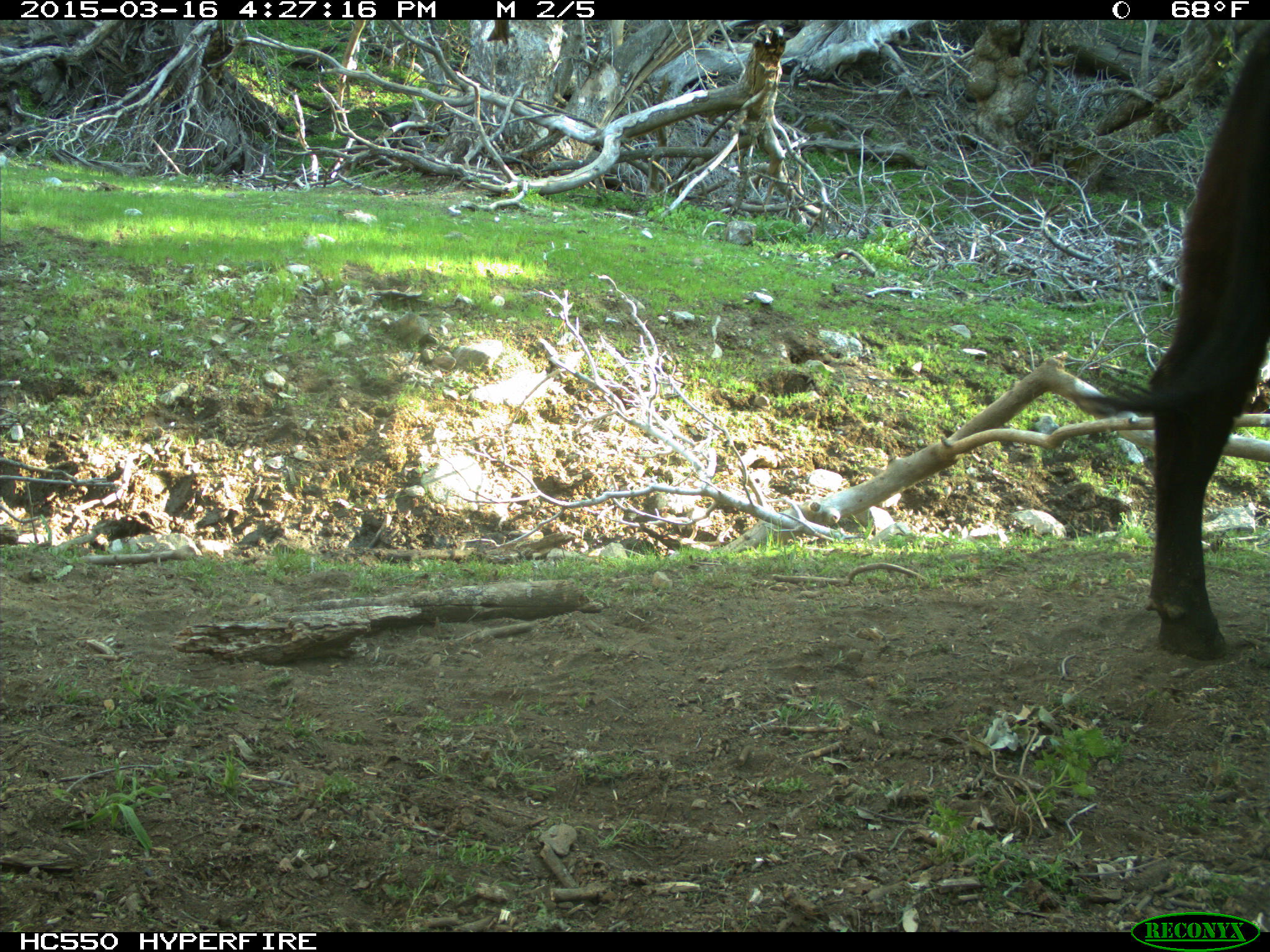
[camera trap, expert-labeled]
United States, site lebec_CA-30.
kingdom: Animalia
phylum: Chordata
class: Mammalia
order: Artiodactyla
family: Bovidae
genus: Bos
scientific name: Bos taurus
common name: domestic cow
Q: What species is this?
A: Bos taurus (domestic cow).